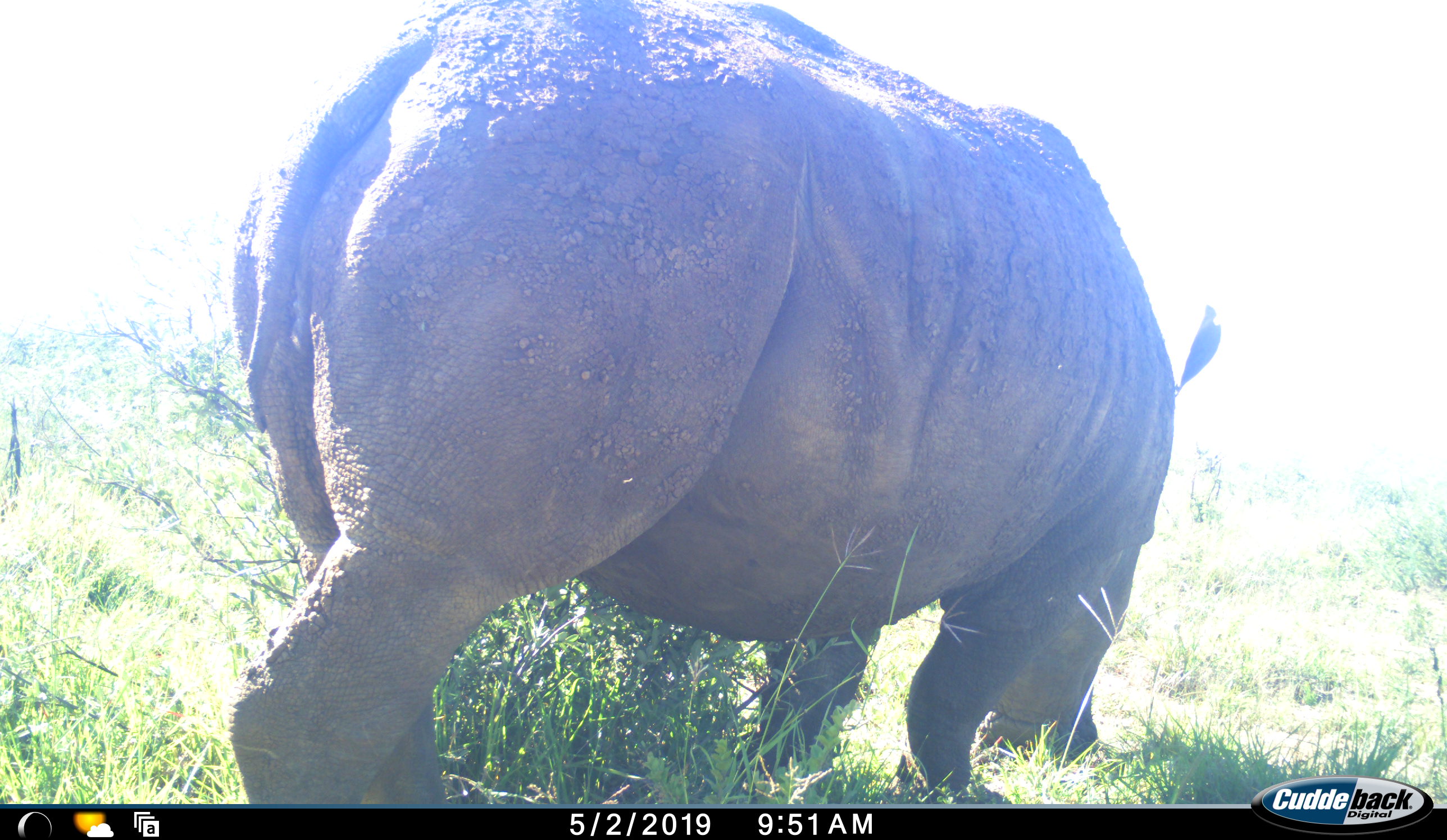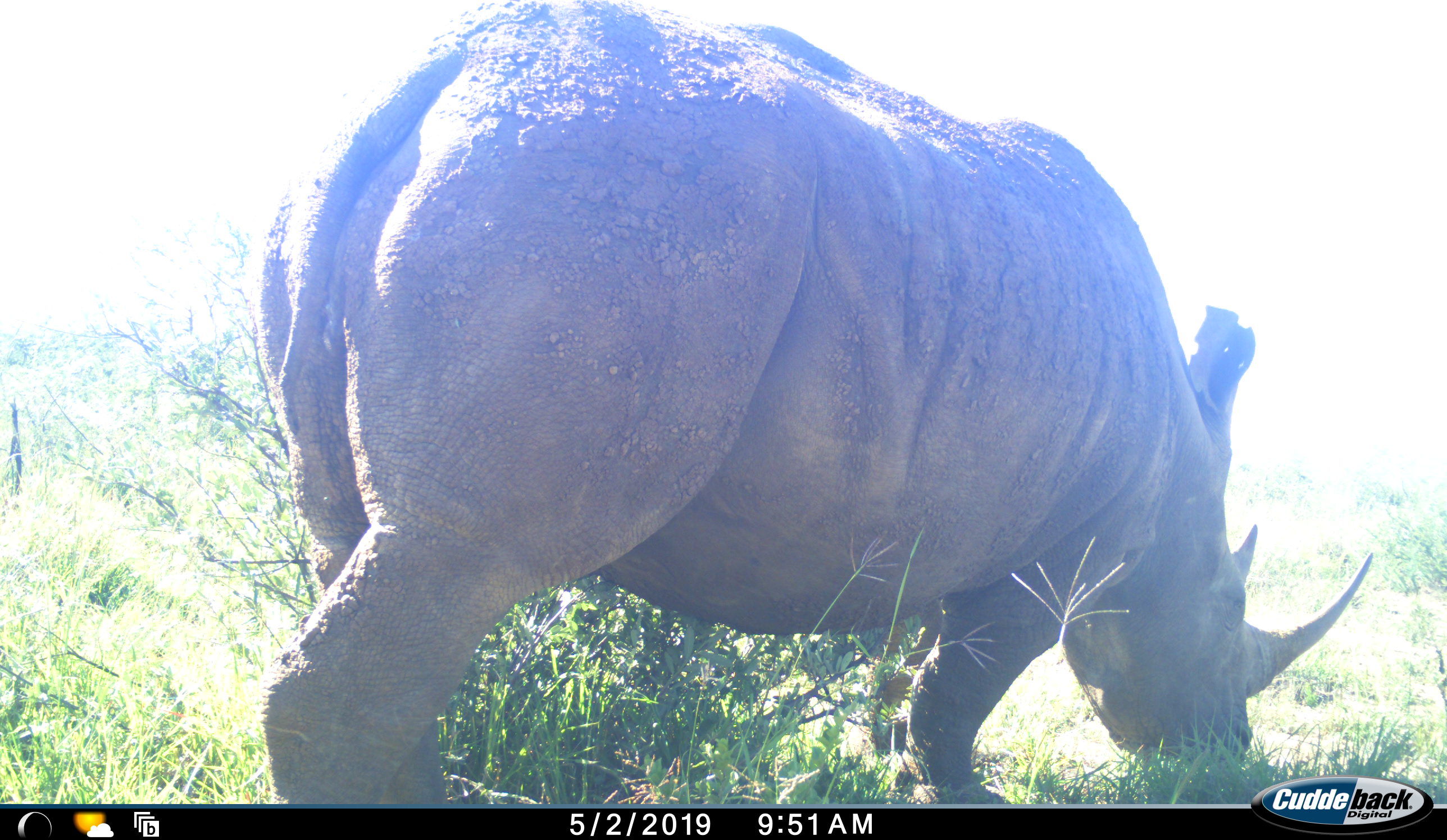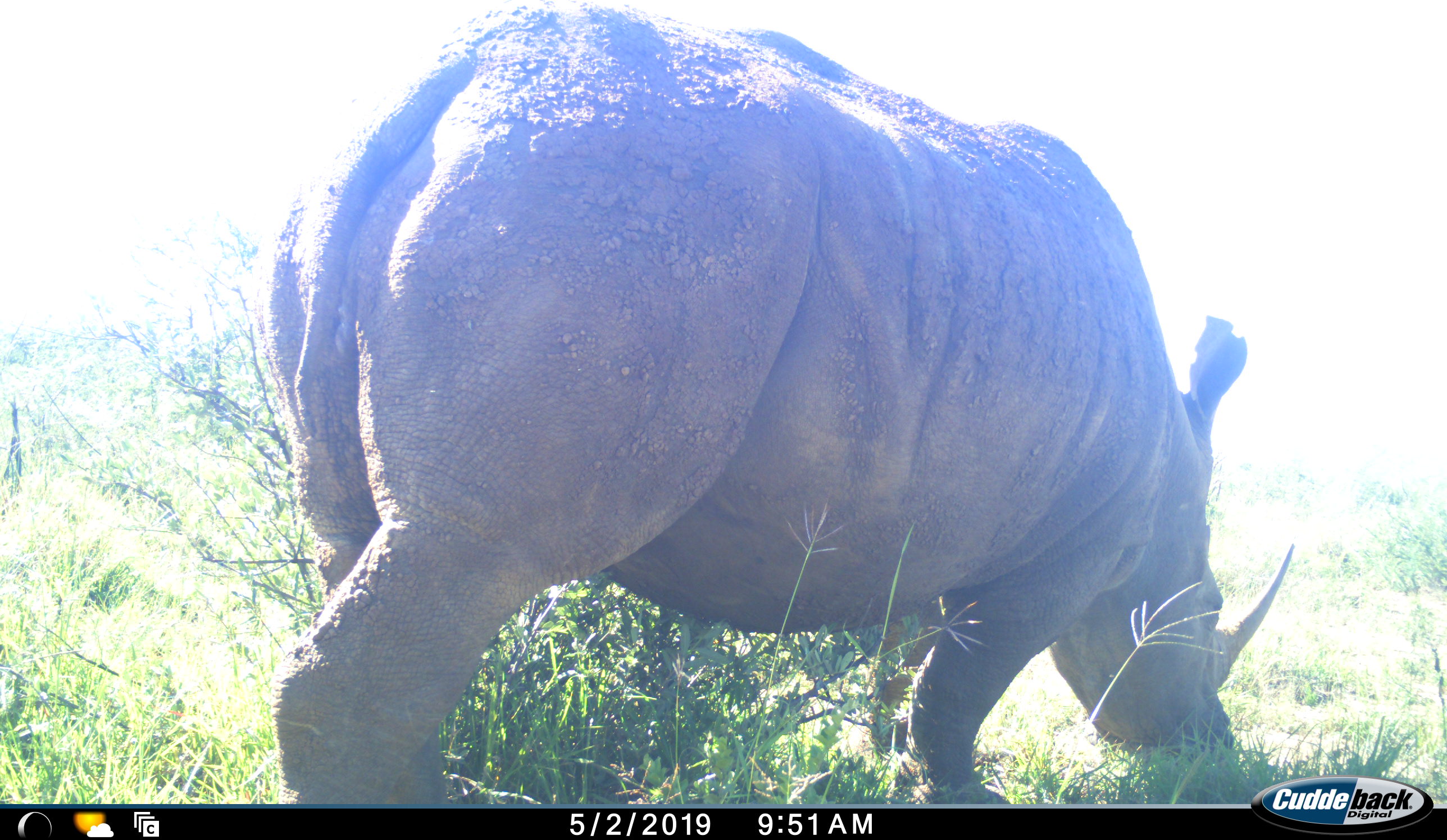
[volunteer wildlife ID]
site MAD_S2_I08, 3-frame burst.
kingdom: Animalia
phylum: Chordata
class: Mammalia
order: Perissodactyla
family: Rhinocerotidae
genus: Diceros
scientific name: Diceros bicornis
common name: black rhinoceros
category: rhinocerosblack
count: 1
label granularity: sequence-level